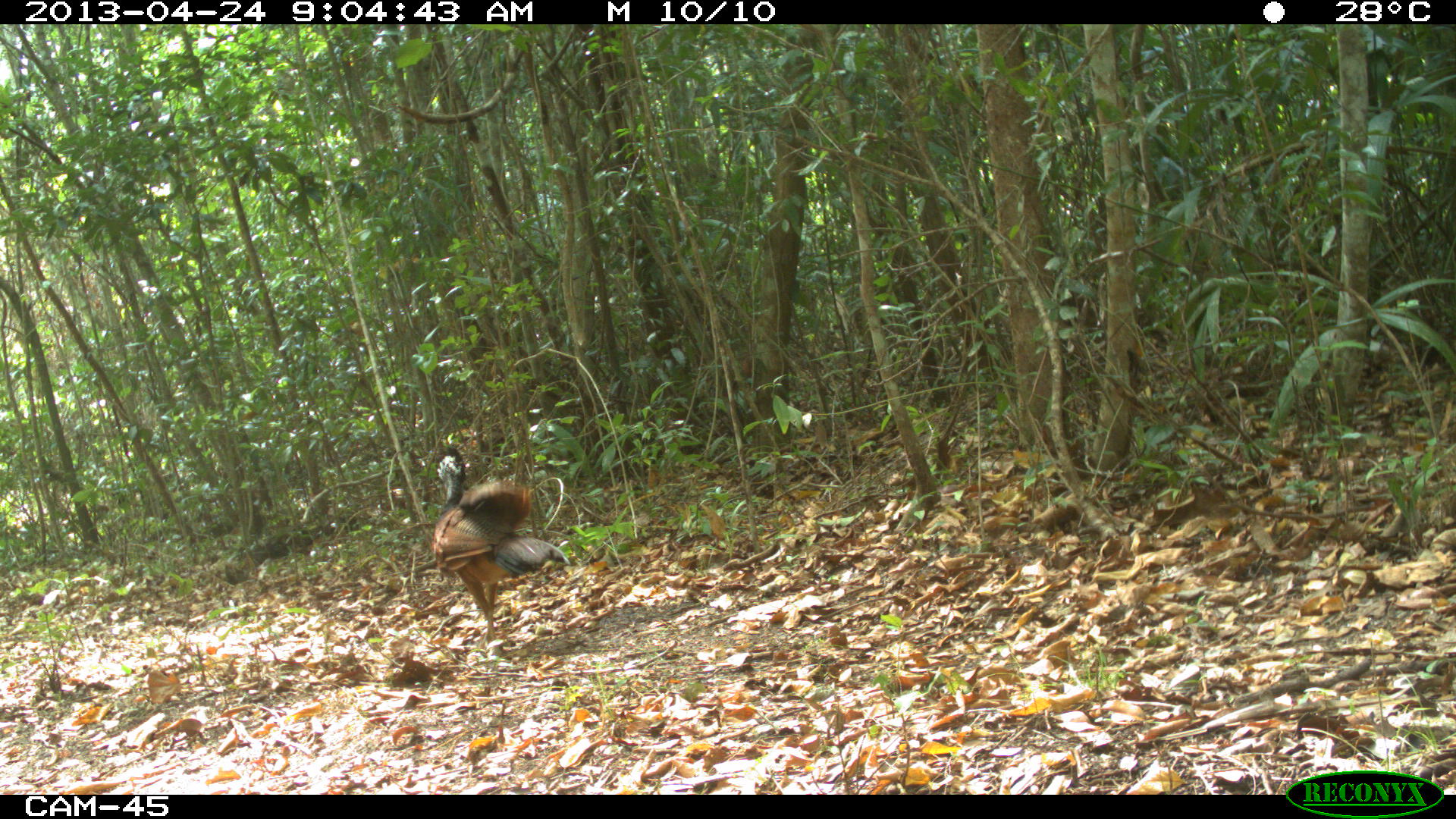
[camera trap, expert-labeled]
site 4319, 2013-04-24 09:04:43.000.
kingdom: Animalia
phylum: Chordata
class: Aves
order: Galliformes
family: Cracidae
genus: Crax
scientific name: Crax rubra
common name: great curassow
Crax rubra (great curassow), count 1, sex female.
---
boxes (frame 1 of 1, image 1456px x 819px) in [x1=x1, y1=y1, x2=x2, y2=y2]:
crax rubra: [x1=430, y1=447, x2=570, y2=644]